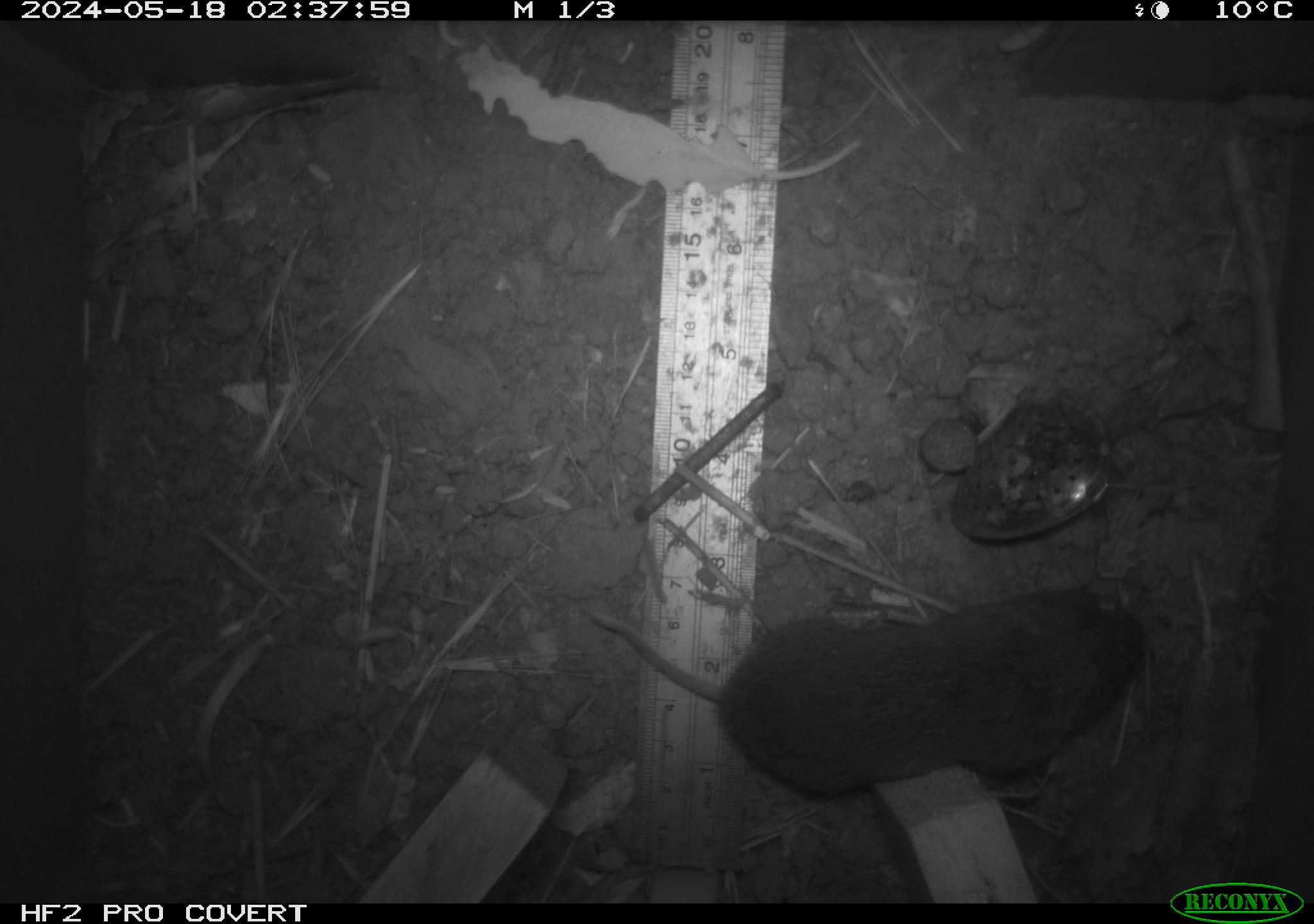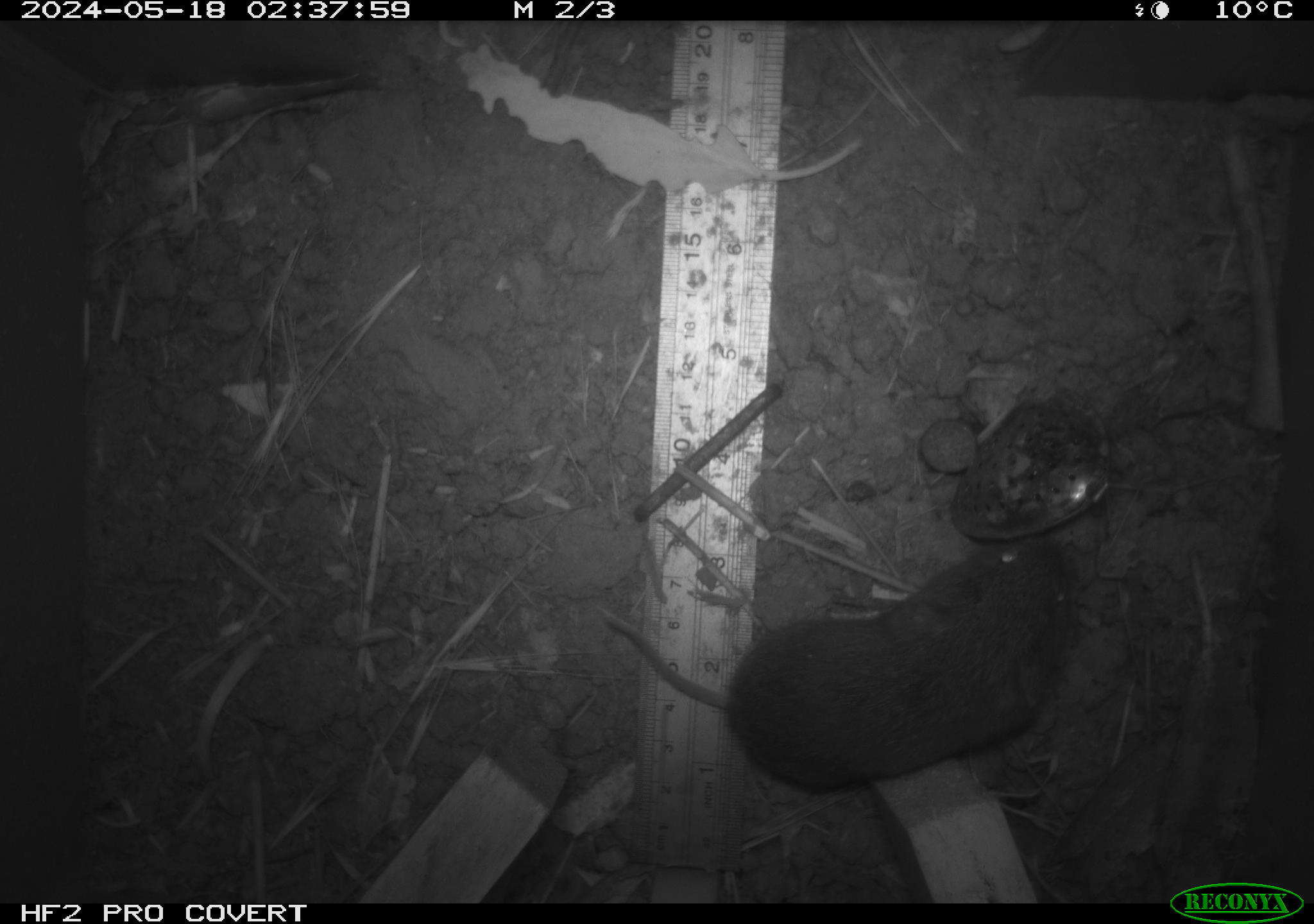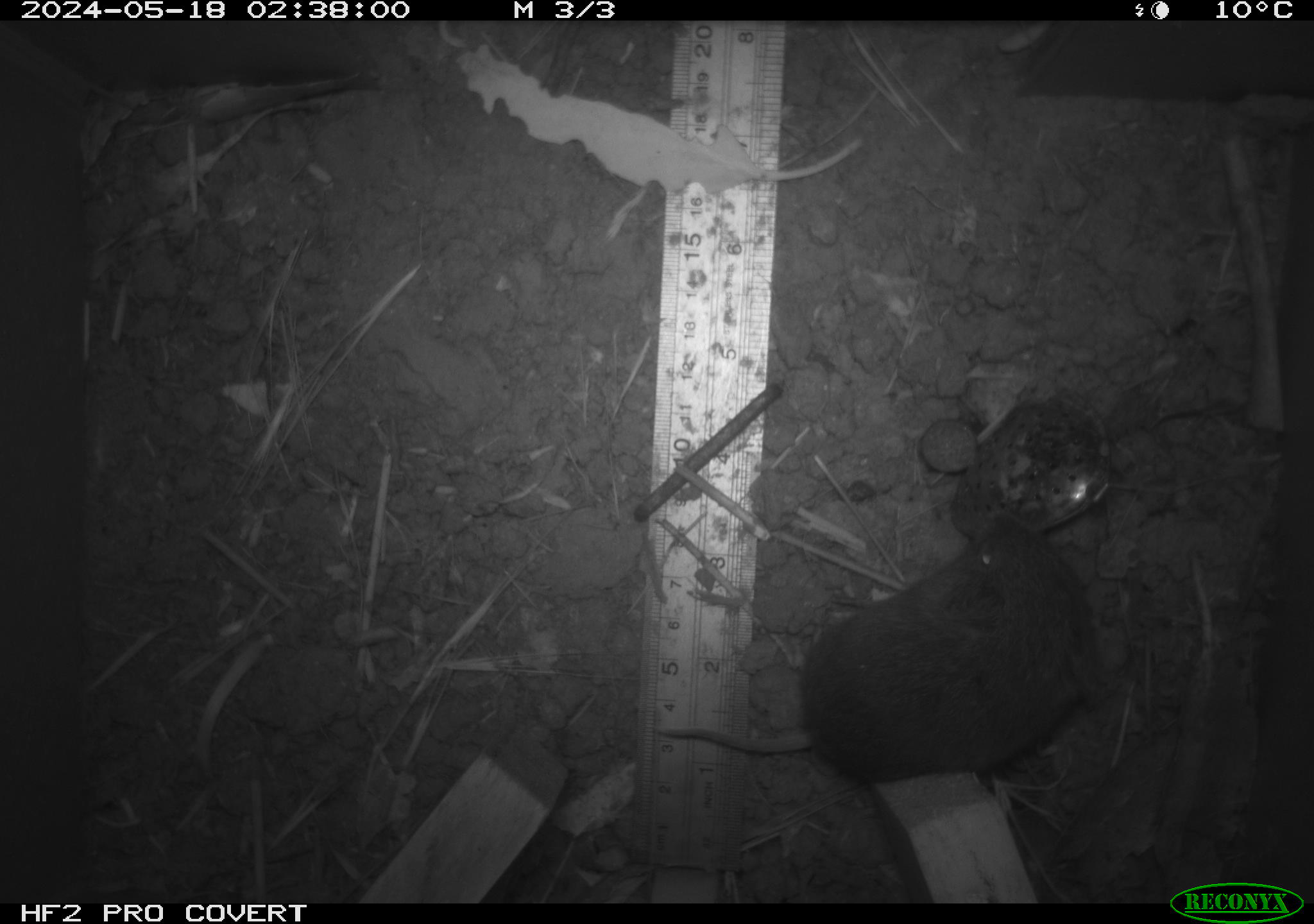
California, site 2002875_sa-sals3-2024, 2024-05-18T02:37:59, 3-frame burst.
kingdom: Animalia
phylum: Chordata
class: Mammalia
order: Rodentia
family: Cricetidae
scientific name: Arvicolinae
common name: voles, lemmings, and muskrats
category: arvicolinae subfamily